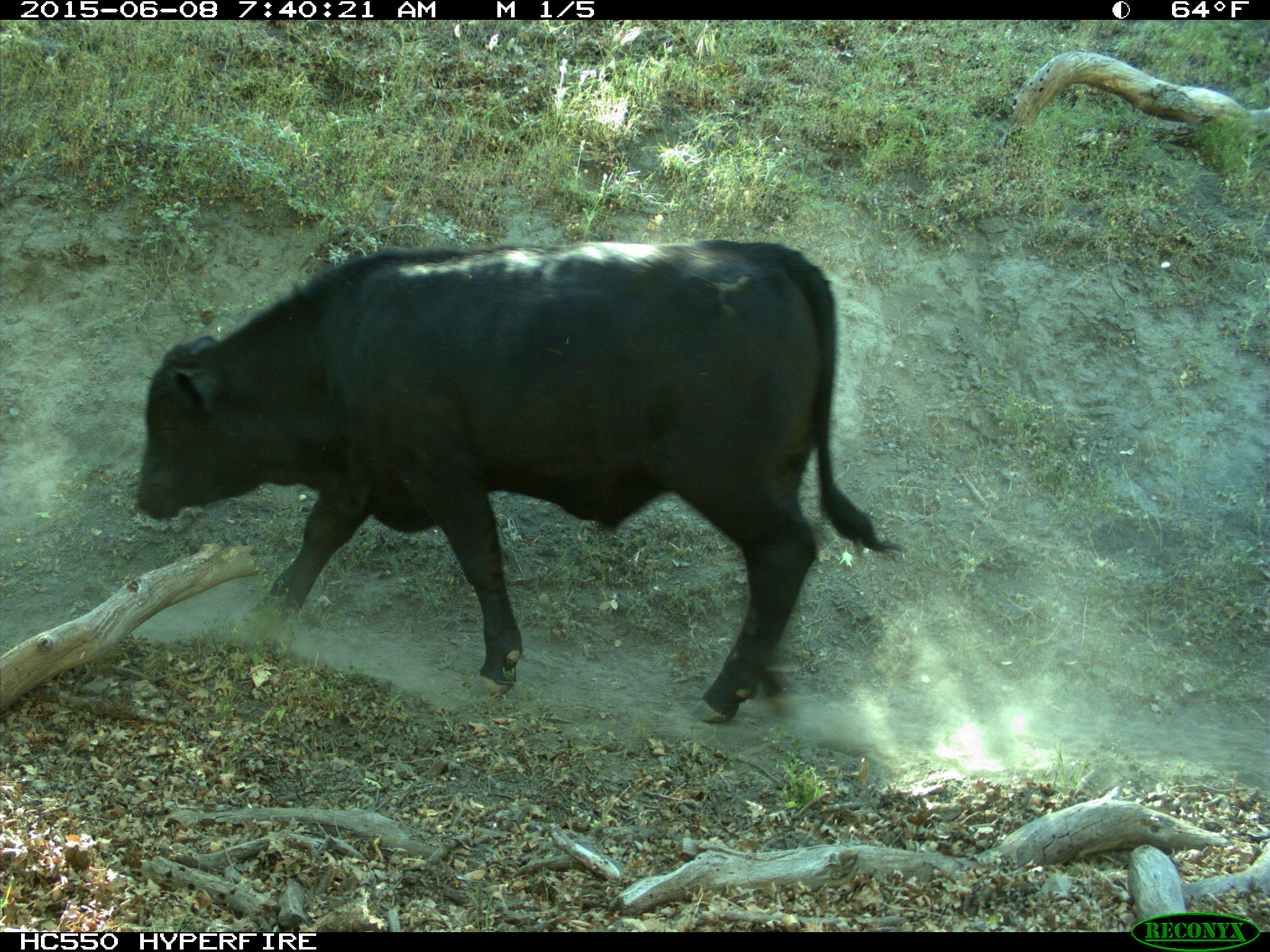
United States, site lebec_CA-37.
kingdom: Animalia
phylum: Chordata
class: Mammalia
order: Artiodactyla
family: Bovidae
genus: Bos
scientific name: Bos taurus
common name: domestic cow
Bos taurus (domestic cow).